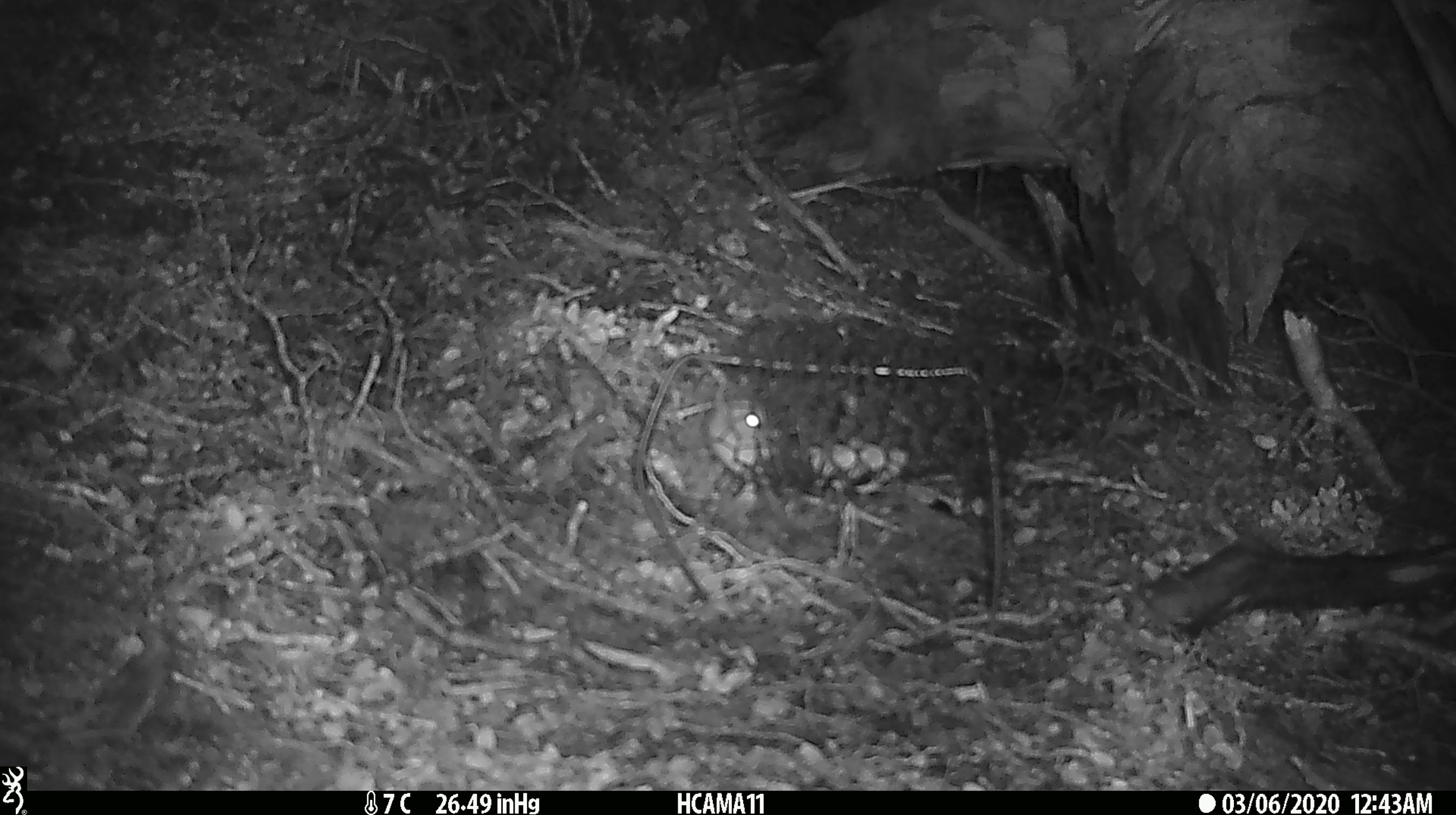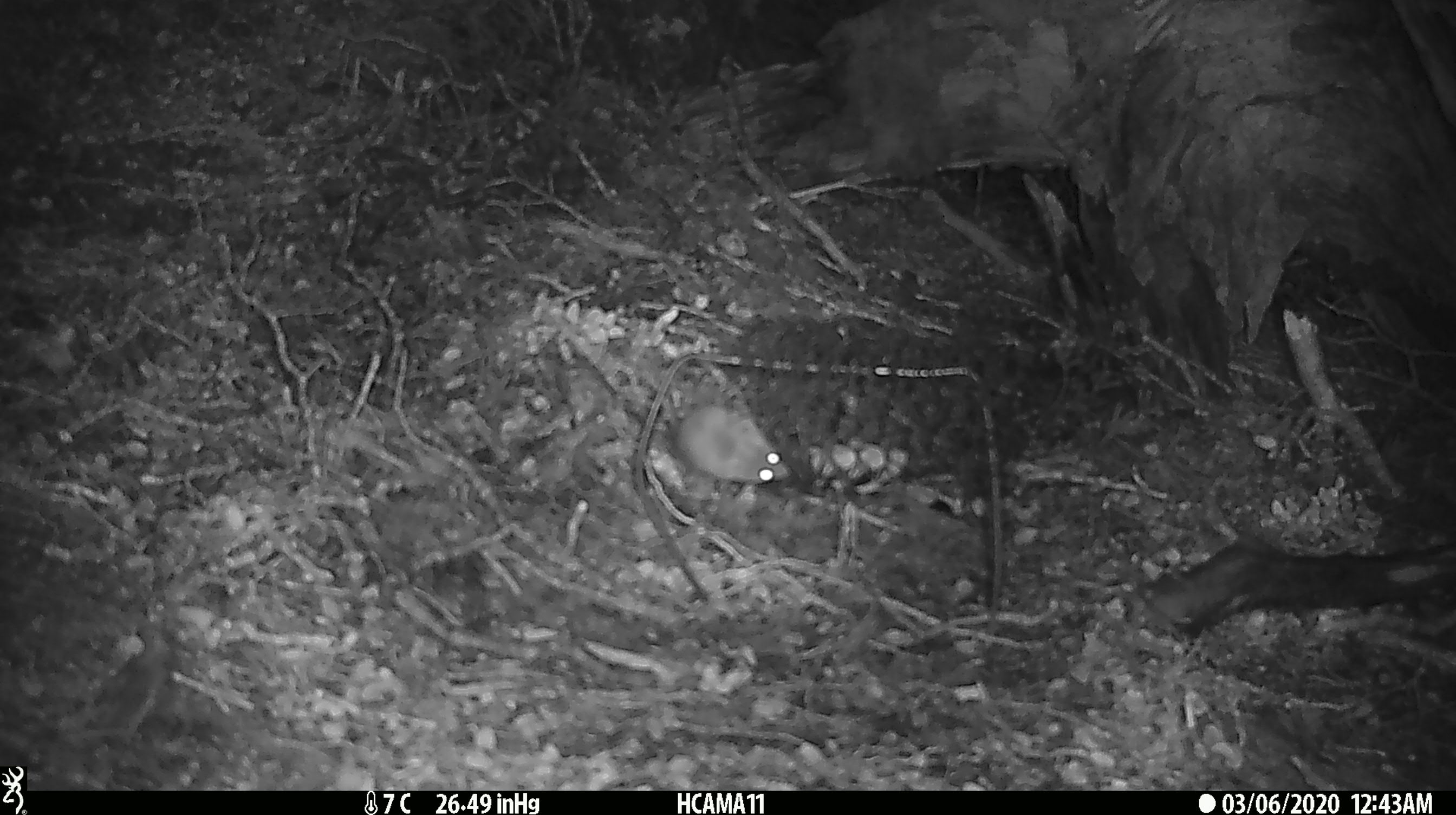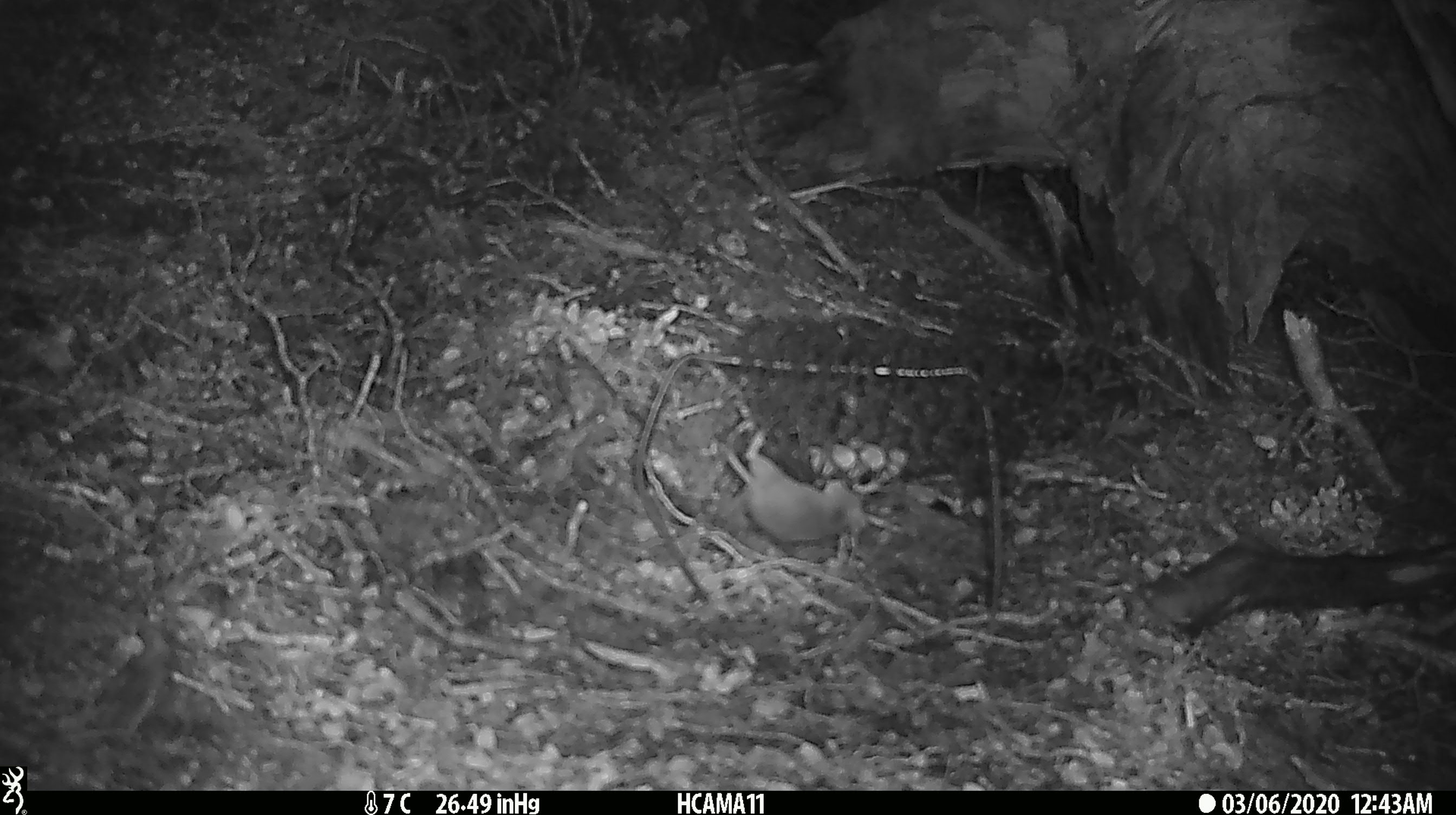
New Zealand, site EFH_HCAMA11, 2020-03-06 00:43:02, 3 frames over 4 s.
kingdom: Animalia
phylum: Chordata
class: Mammalia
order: Rodentia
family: Muridae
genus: Mus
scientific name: Mus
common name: mouse